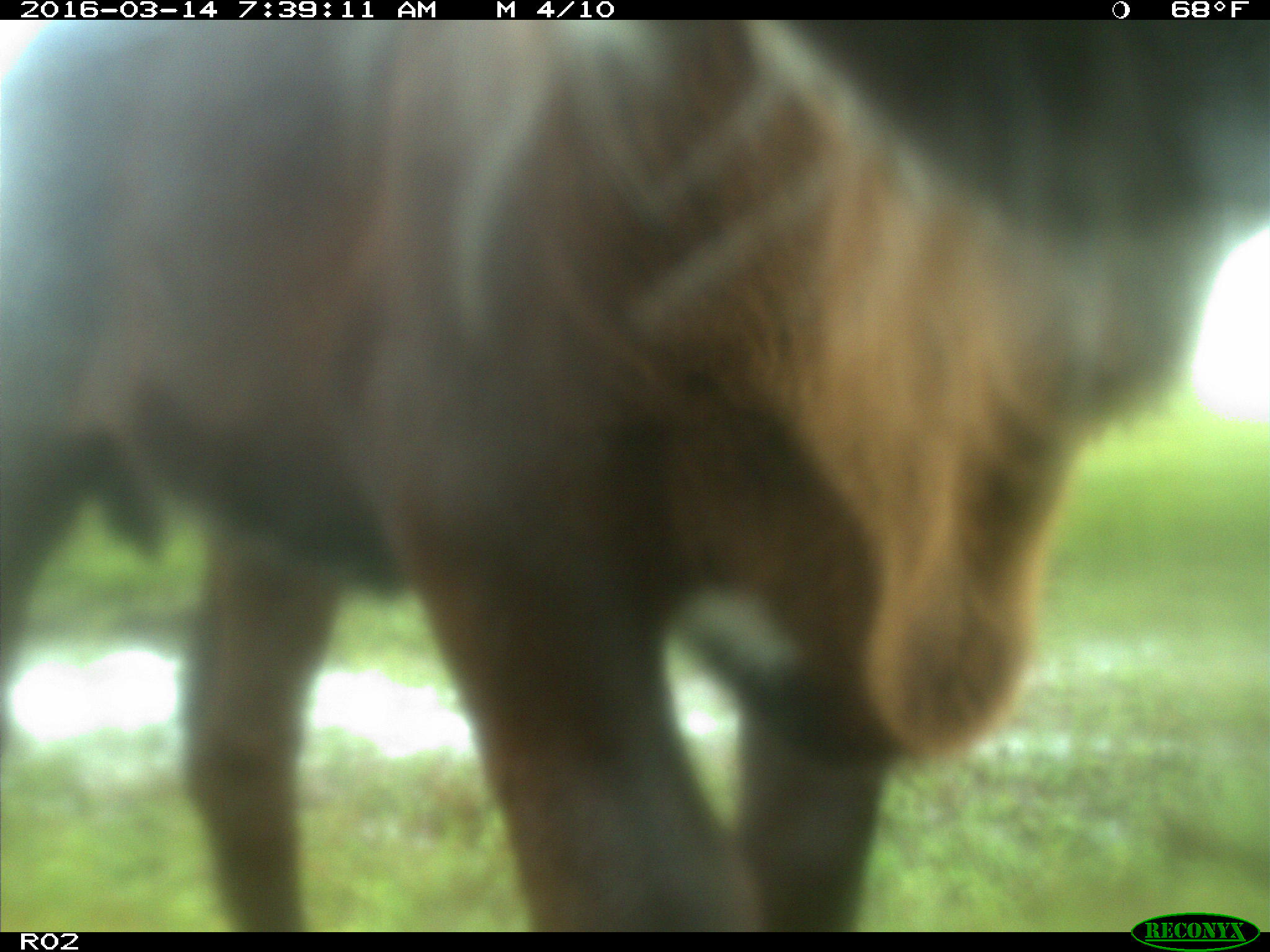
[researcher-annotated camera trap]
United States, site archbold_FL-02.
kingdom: Animalia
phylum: Chordata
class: Mammalia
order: Artiodactyla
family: Bovidae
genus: Bos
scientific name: Bos taurus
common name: domestic cow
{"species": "Bos taurus (domestic cow)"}